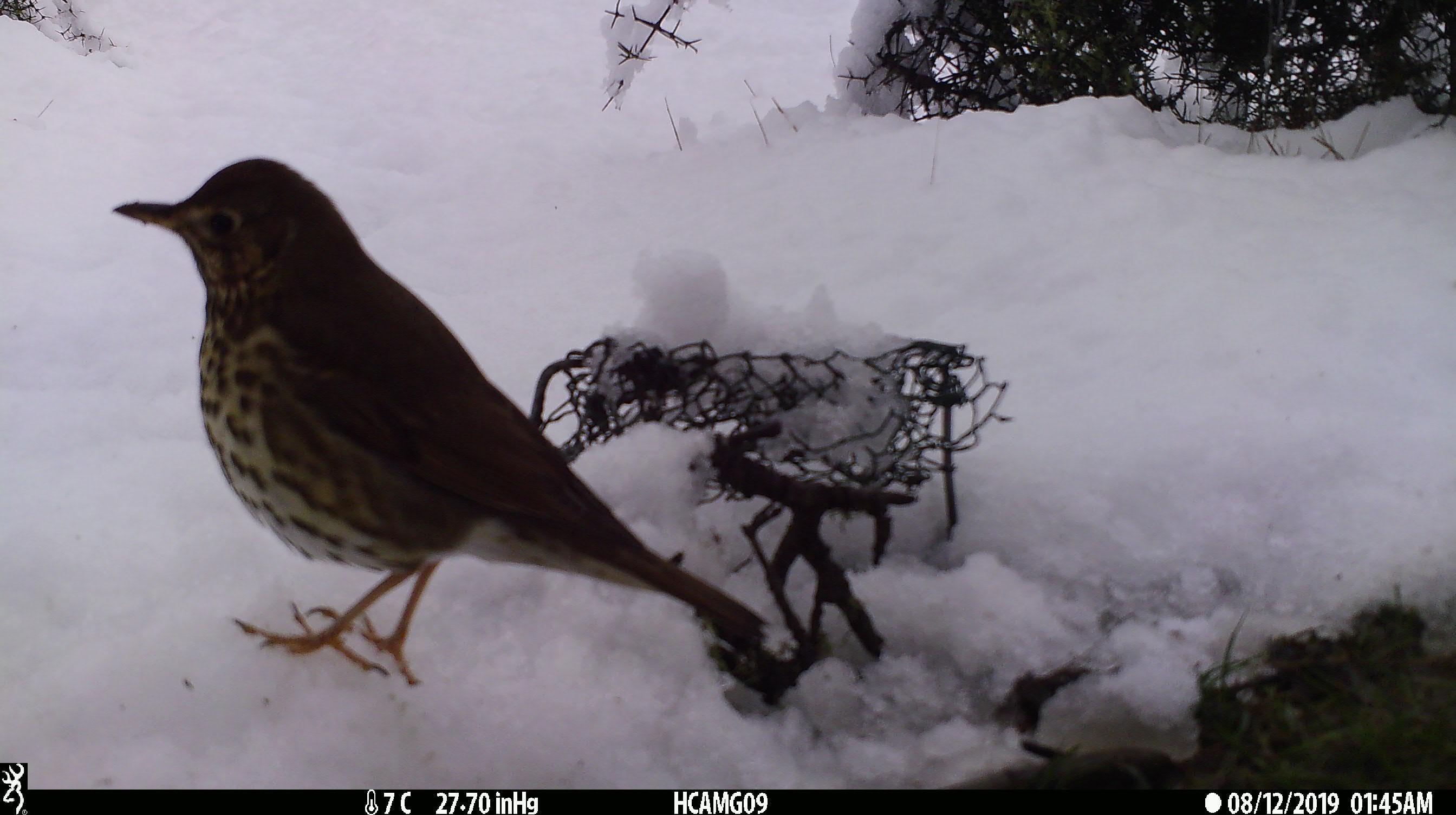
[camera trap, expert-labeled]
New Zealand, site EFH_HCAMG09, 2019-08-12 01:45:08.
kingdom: Animalia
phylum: Chordata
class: Aves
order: Passeriformes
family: Turdidae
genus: Turdus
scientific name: Turdus philomelos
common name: song thrush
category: thrush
Thrush (song thrush) (Turdus philomelos).